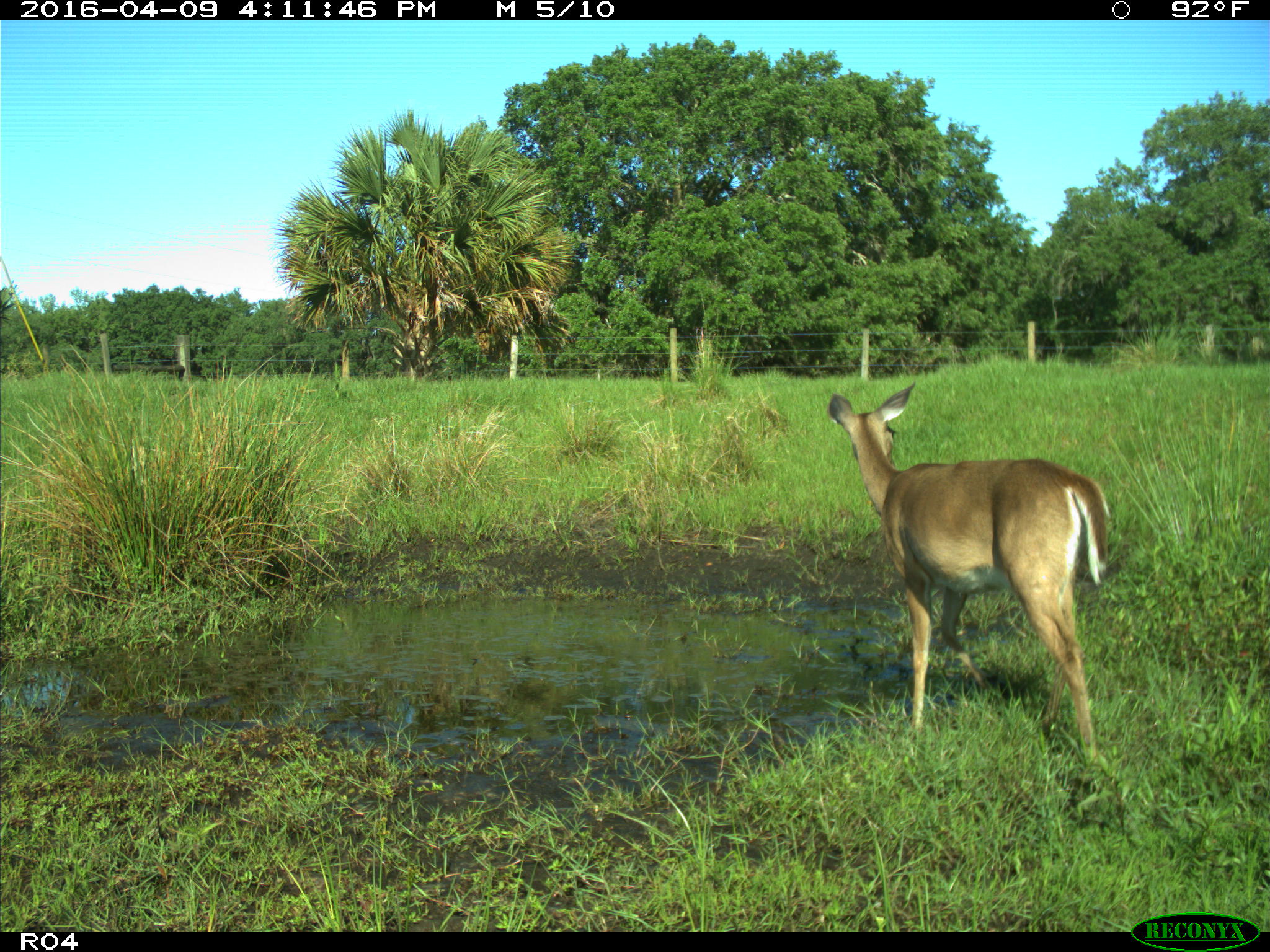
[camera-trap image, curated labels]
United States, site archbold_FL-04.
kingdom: Animalia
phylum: Chordata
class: Mammalia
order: Artiodactyla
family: Cervidae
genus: Odocoileus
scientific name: Odocoileus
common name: deer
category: unidentified deer